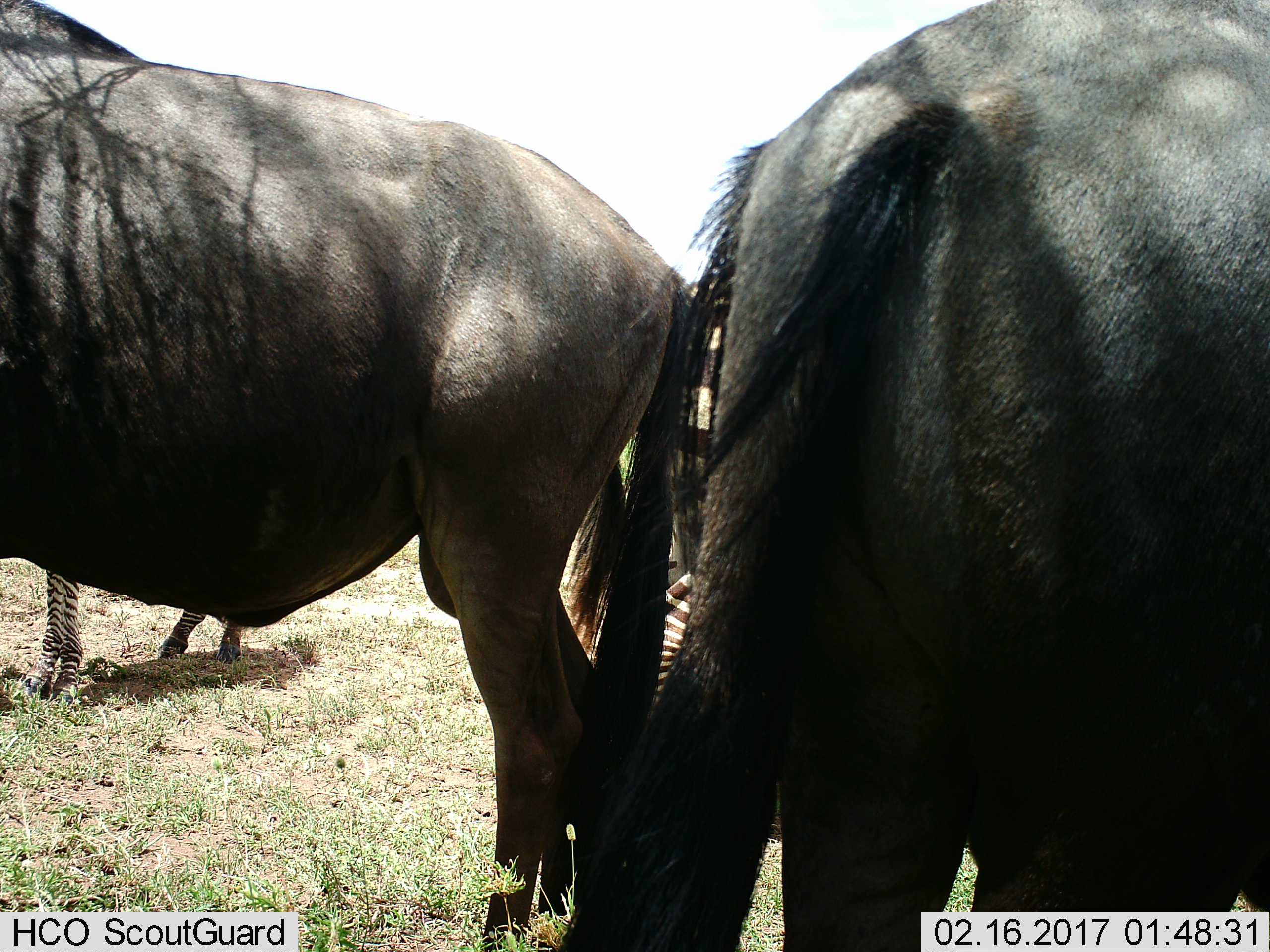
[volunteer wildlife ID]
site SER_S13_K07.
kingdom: Animalia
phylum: Chordata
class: Mammalia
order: Artiodactyla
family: Bovidae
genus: Connochaetes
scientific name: Connochaetes taurinus taurinus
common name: blue wildebeest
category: wildebeestblue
Wildebeestblue (blue wildebeest) (Connochaetes taurinus taurinus), count 2. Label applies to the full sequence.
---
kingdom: Animalia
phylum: Chordata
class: Mammalia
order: Perissodactyla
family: Equidae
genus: Equus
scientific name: Equus quagga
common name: plains zebra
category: zebraplains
Zebraplains (plains zebra) (Equus quagga), count 2. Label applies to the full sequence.